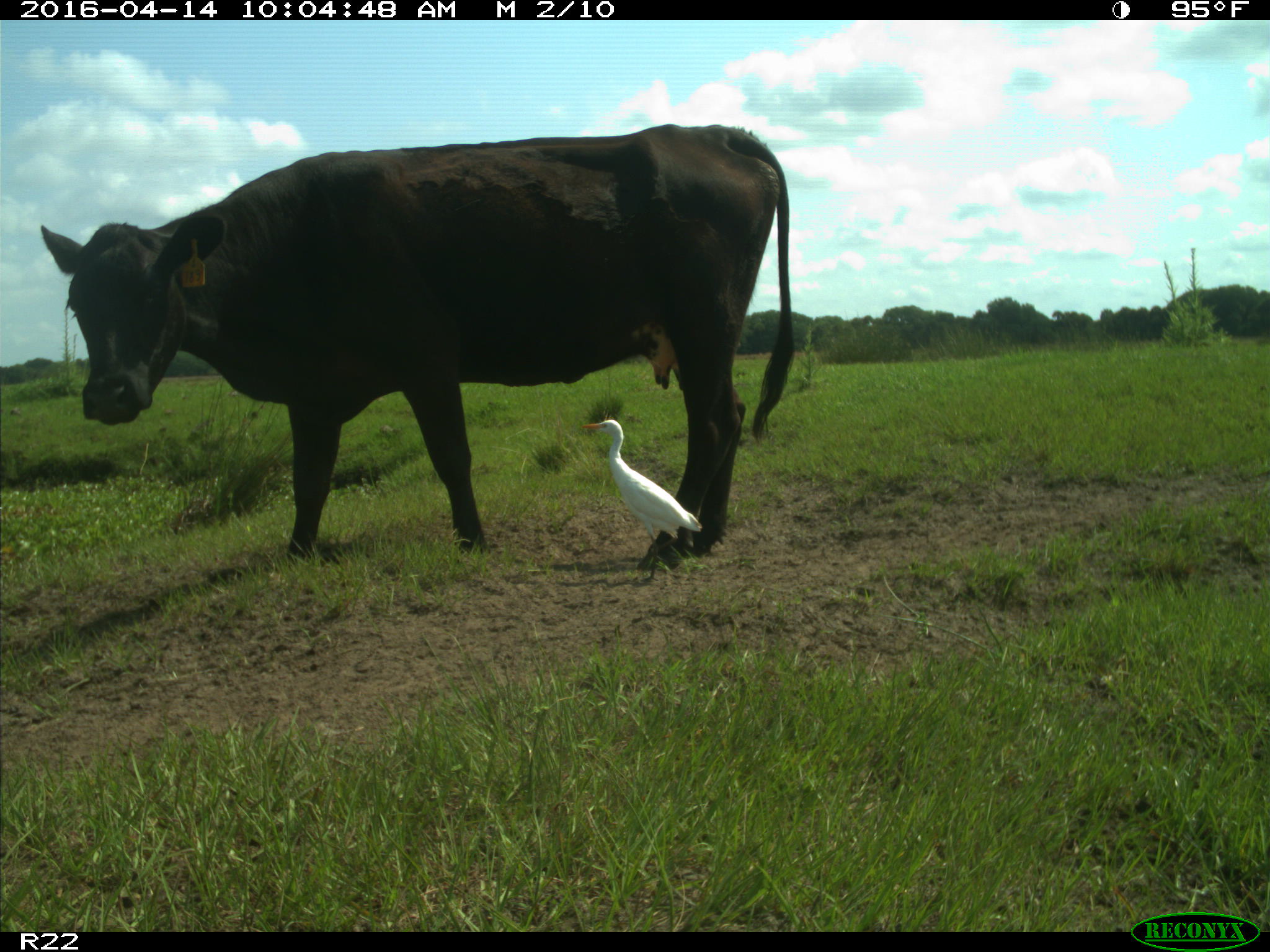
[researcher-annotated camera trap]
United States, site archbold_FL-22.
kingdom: Animalia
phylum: Chordata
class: Mammalia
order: Artiodactyla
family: Bovidae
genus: Bos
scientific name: Bos taurus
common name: domestic cow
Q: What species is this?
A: Bos taurus (domestic cow).